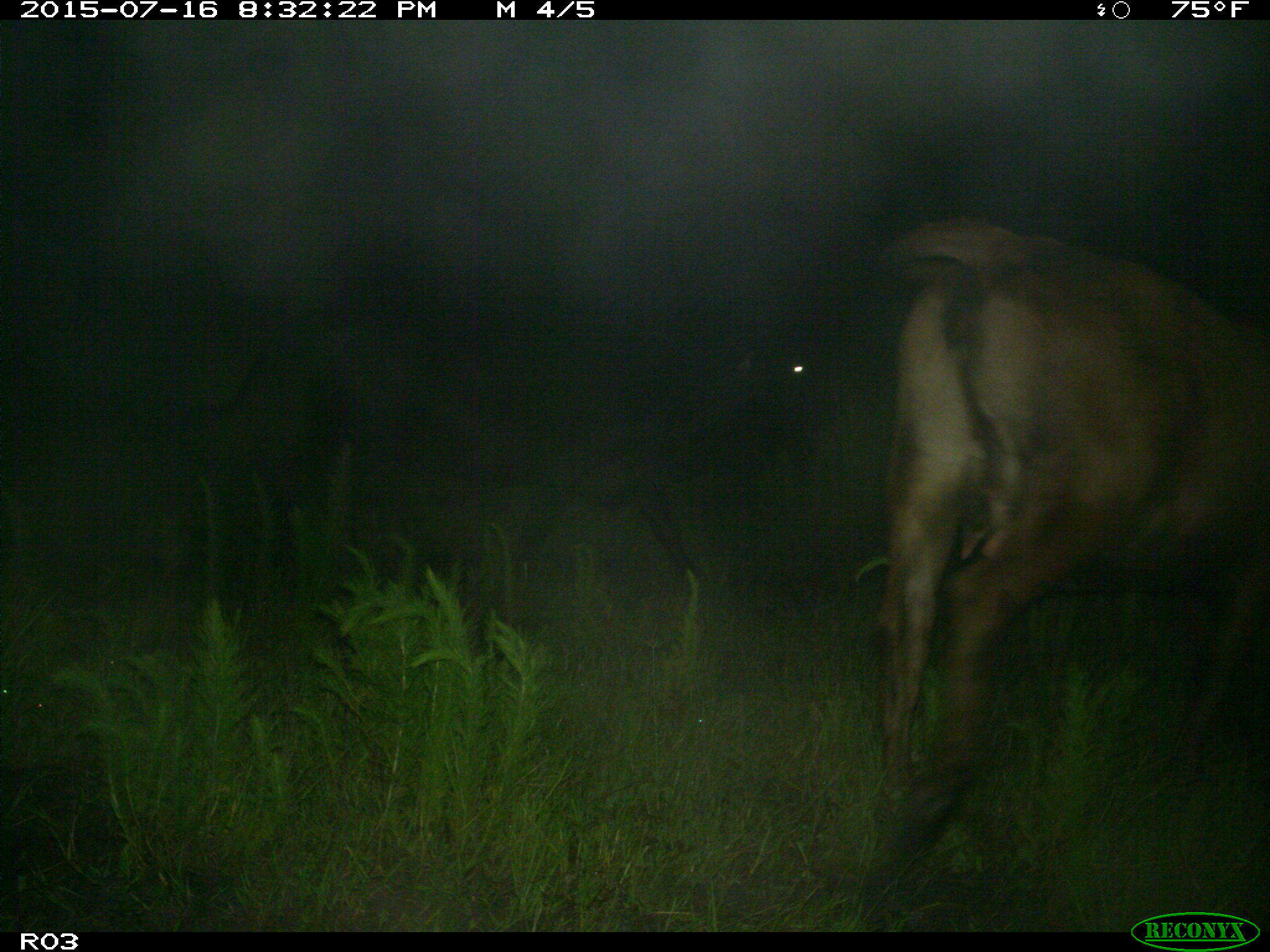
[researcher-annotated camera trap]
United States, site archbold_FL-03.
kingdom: Animalia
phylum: Chordata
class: Mammalia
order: Artiodactyla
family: Bovidae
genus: Bos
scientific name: Bos taurus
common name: domestic cow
Bos taurus (domestic cow).